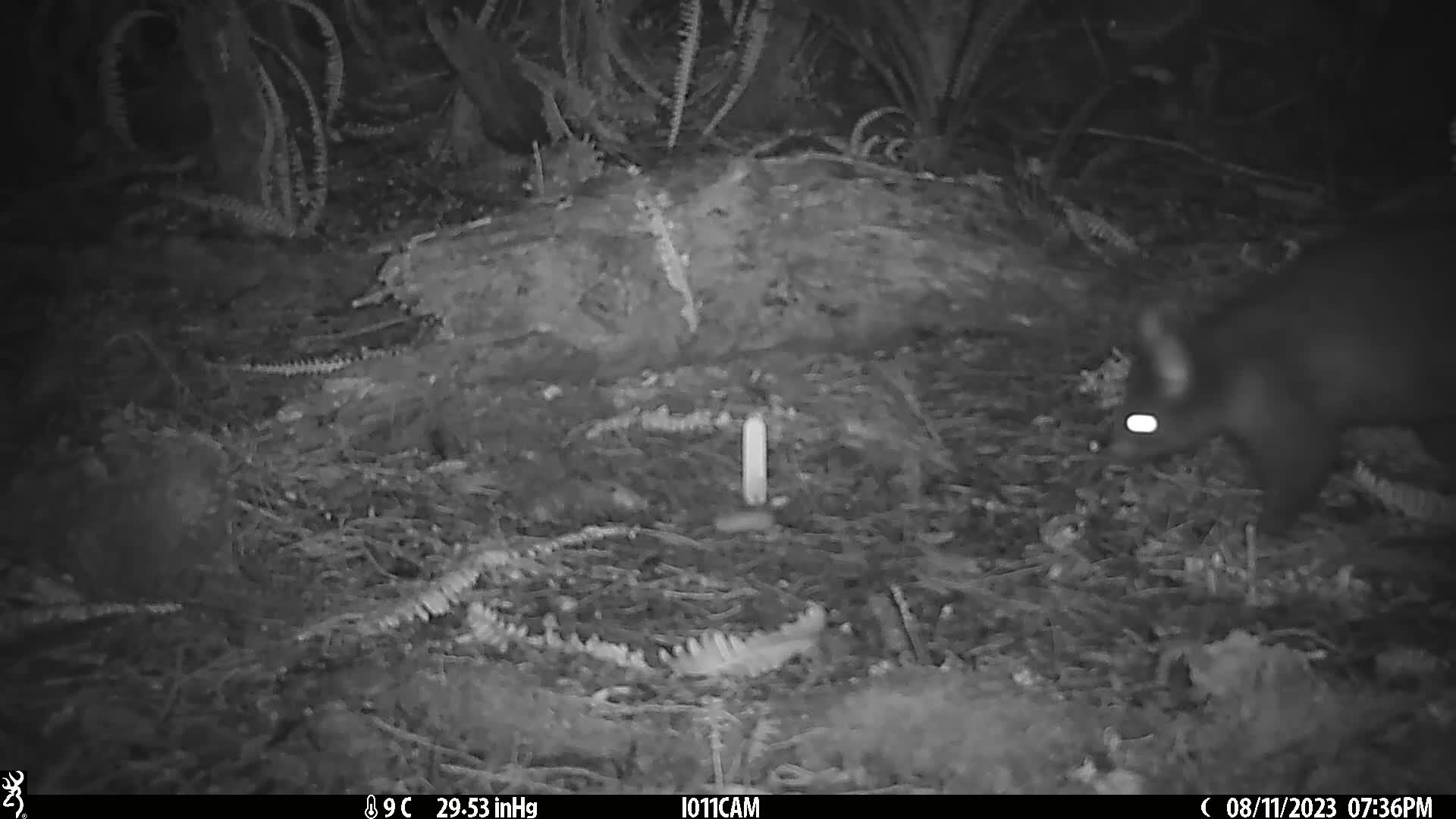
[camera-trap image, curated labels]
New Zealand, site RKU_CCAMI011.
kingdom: Animalia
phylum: Chordata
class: Mammalia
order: Diprotodontia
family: Phalangeridae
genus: Trichosurus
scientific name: Trichosurus vulpecula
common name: common brushtail possum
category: possum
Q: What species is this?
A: Possum (common brushtail possum) (Trichosurus vulpecula).